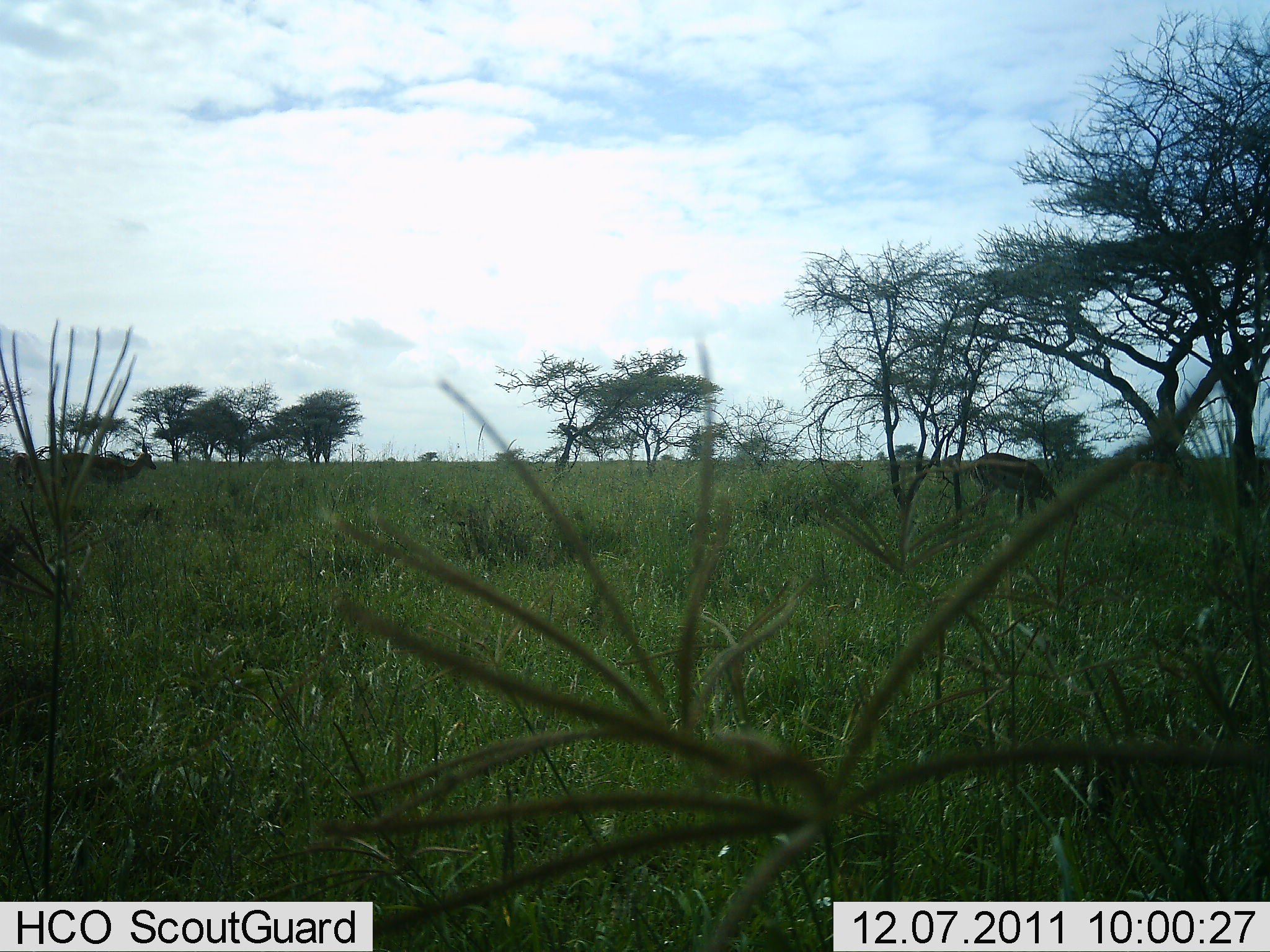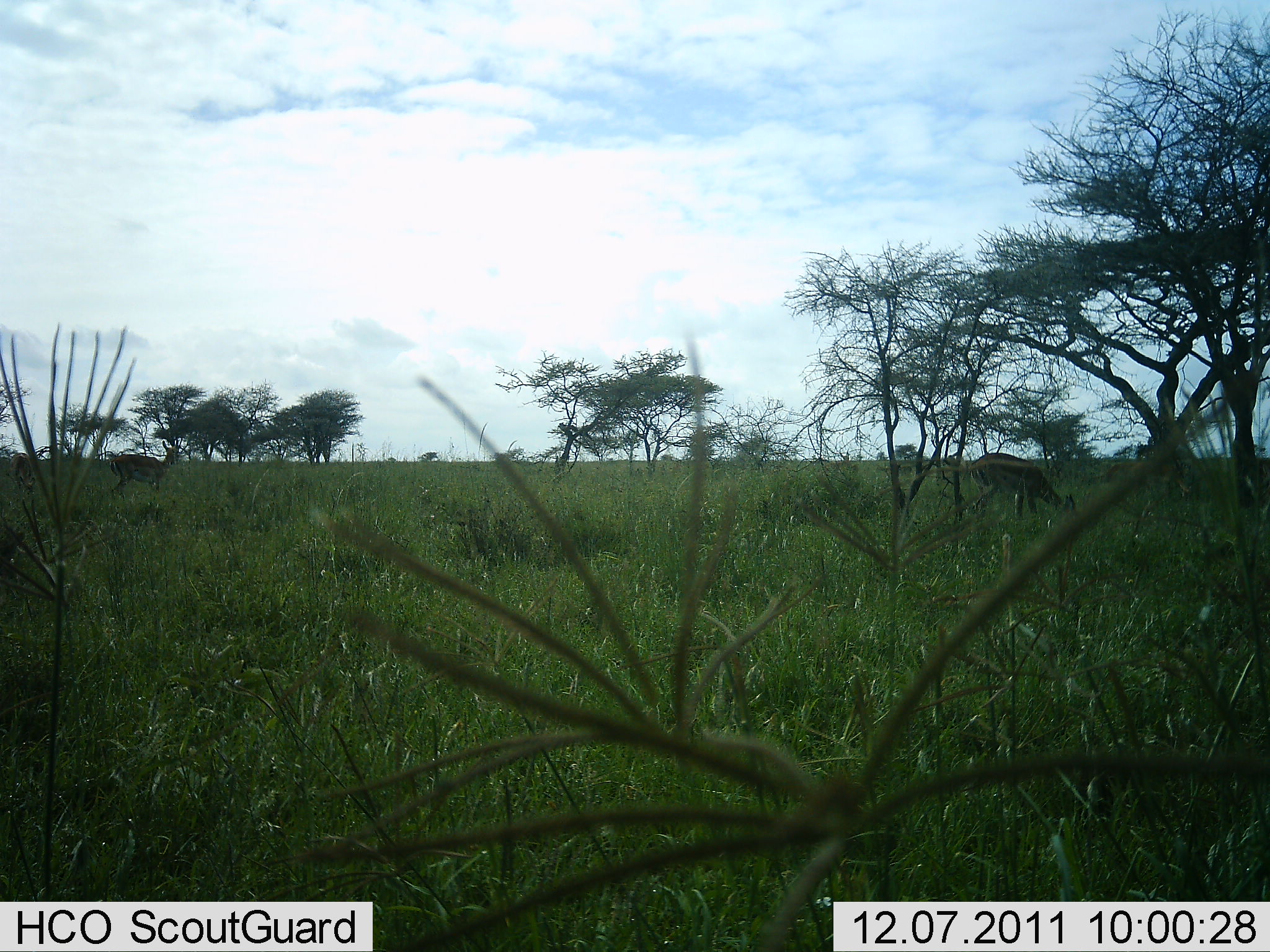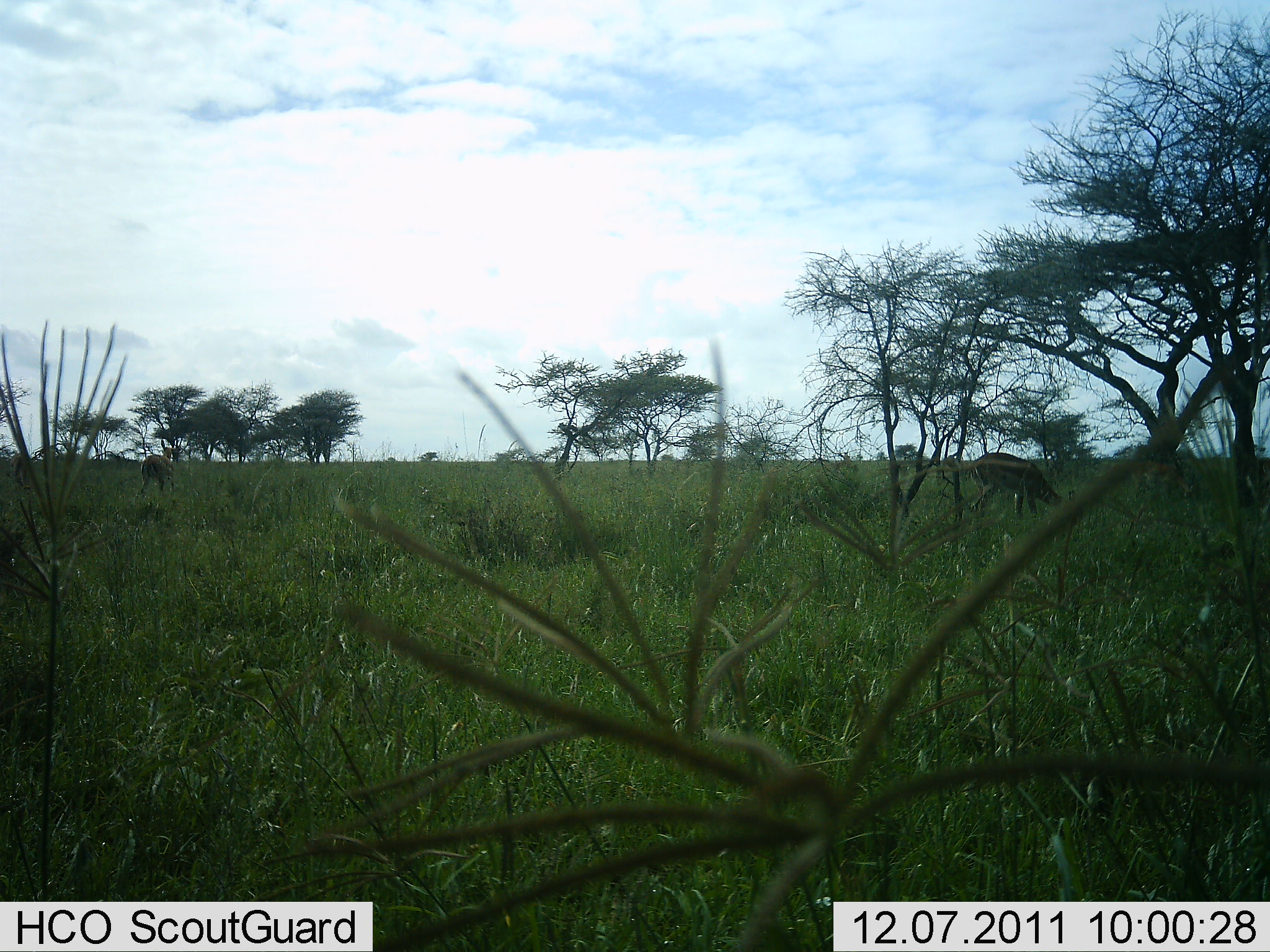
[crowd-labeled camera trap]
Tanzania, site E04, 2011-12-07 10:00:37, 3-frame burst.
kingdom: Animalia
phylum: Chordata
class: Mammalia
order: Artiodactyla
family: Bovidae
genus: Eudorcas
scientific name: Eudorcas thomsonii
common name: thomson's gazelle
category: gazellethomsons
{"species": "gazellethomsons (thomson's gazelle) (Eudorcas thomsonii)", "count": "2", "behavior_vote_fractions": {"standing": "12%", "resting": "0%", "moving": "50%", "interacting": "0%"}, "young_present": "0%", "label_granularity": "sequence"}